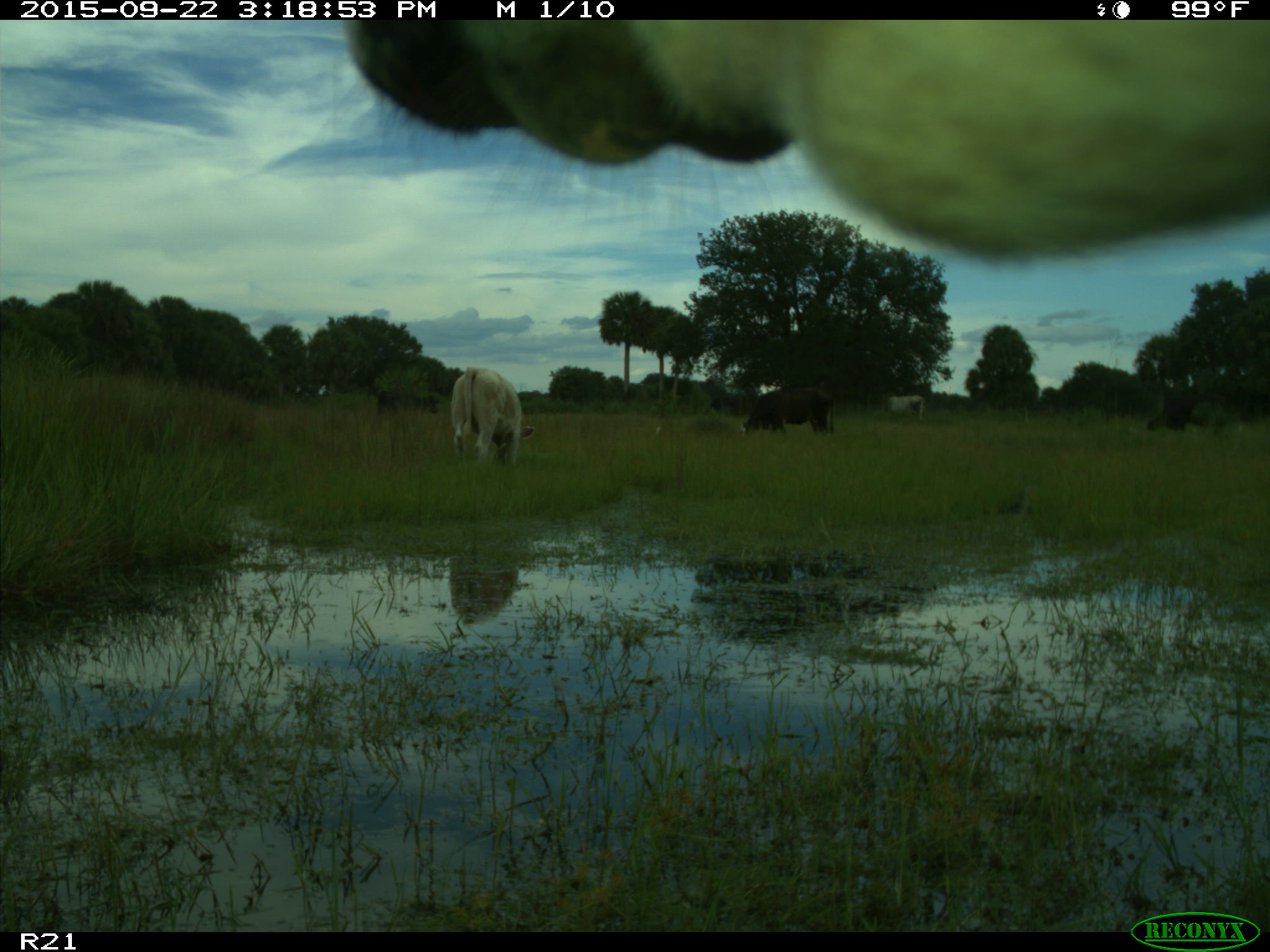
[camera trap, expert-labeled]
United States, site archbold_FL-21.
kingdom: Animalia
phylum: Chordata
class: Mammalia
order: Artiodactyla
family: Bovidae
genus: Bos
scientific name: Bos taurus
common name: domestic cow